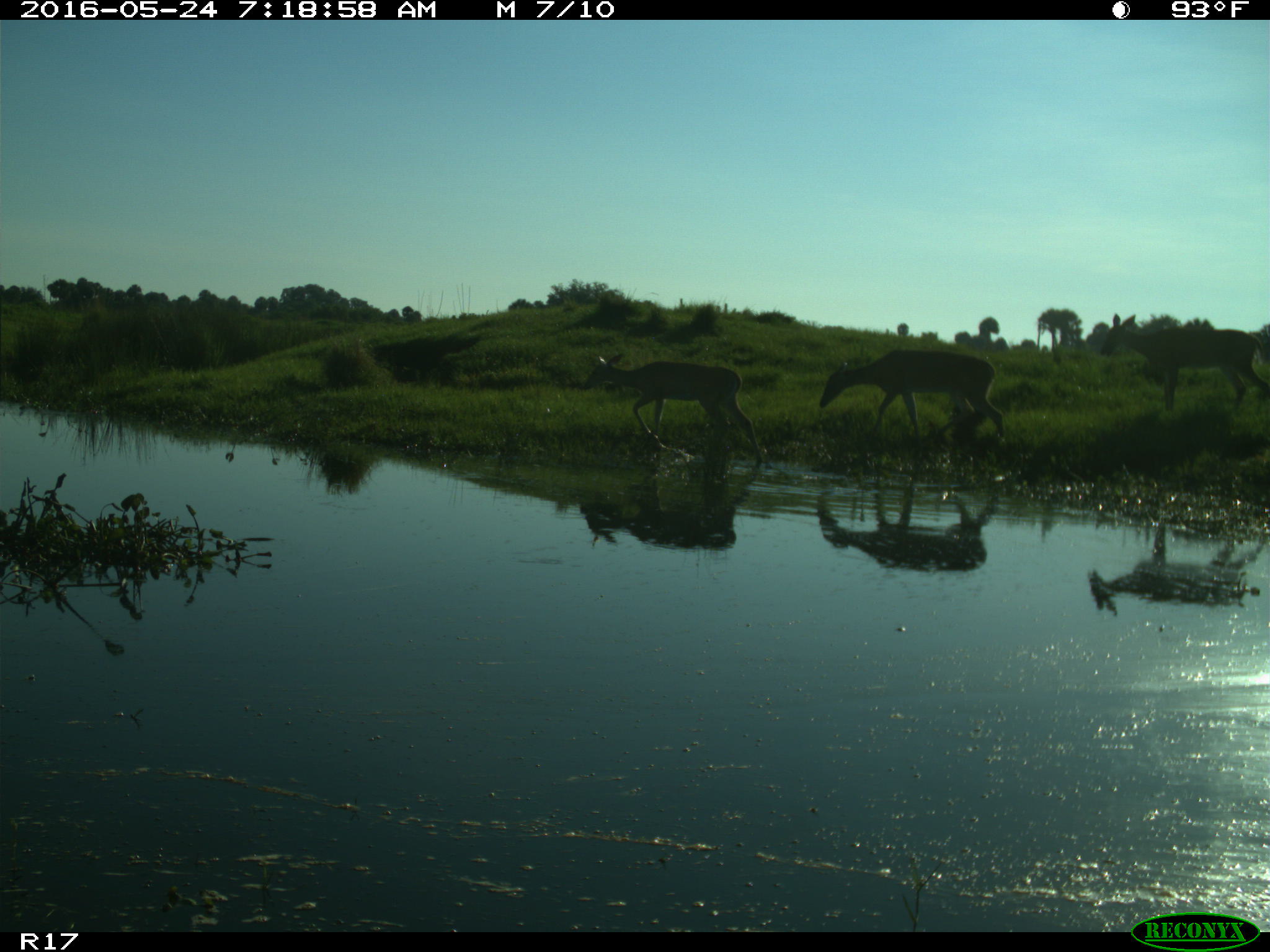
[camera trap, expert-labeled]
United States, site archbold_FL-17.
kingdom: Animalia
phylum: Chordata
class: Mammalia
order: Artiodactyla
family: Cervidae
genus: Odocoileus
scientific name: Odocoileus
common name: deer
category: unidentified deer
Unidentified deer (deer) (Odocoileus).